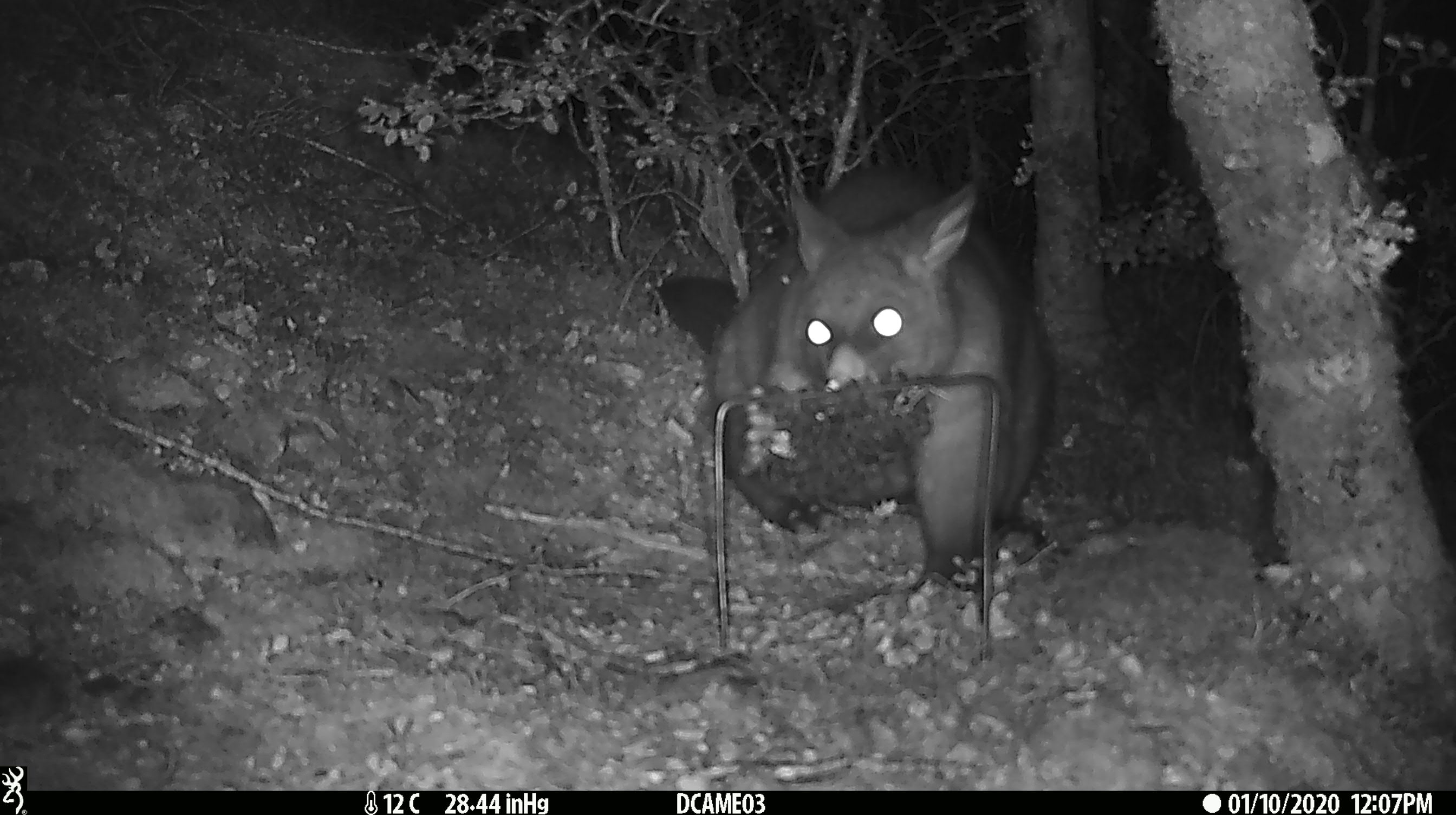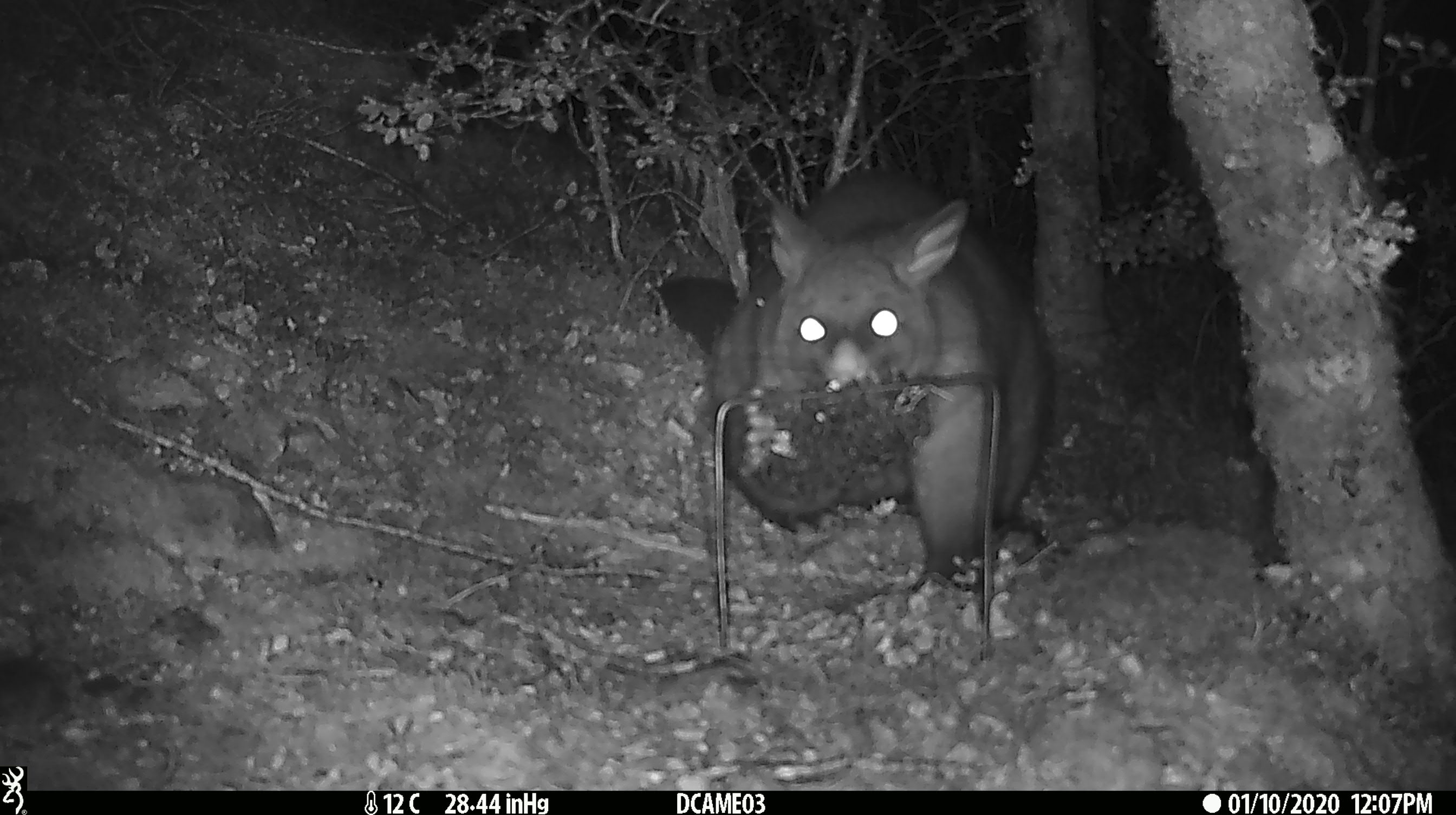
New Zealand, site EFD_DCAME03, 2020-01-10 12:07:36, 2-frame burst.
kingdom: Animalia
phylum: Chordata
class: Mammalia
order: Diprotodontia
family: Phalangeridae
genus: Trichosurus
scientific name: Trichosurus vulpecula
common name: common brushtail possum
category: possum